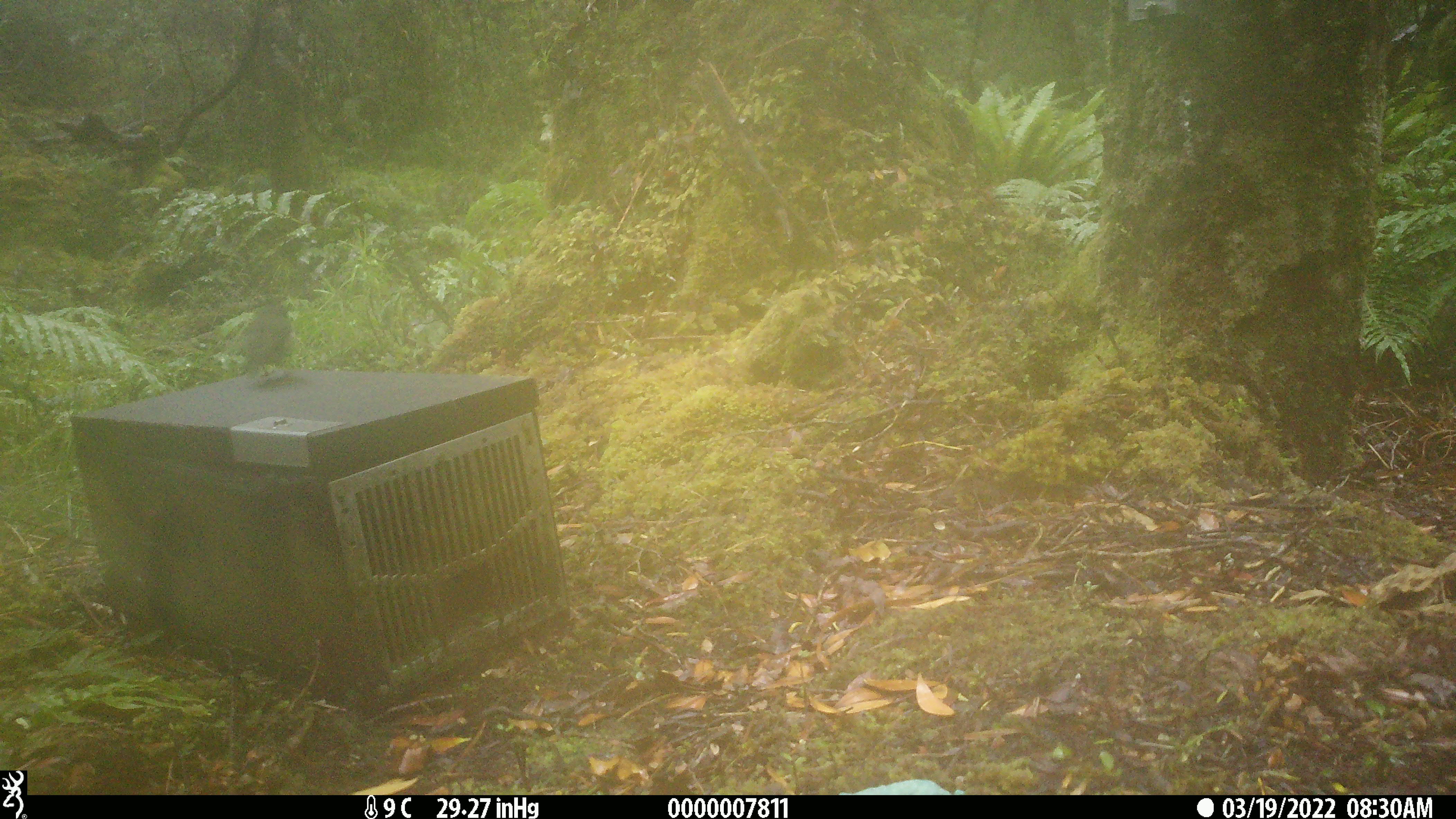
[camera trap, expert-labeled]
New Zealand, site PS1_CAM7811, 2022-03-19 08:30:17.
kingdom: Animalia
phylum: Chordata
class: Aves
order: Passeriformes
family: Petroicidae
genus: Petroica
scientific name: Petroica macrocephala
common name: tomtit